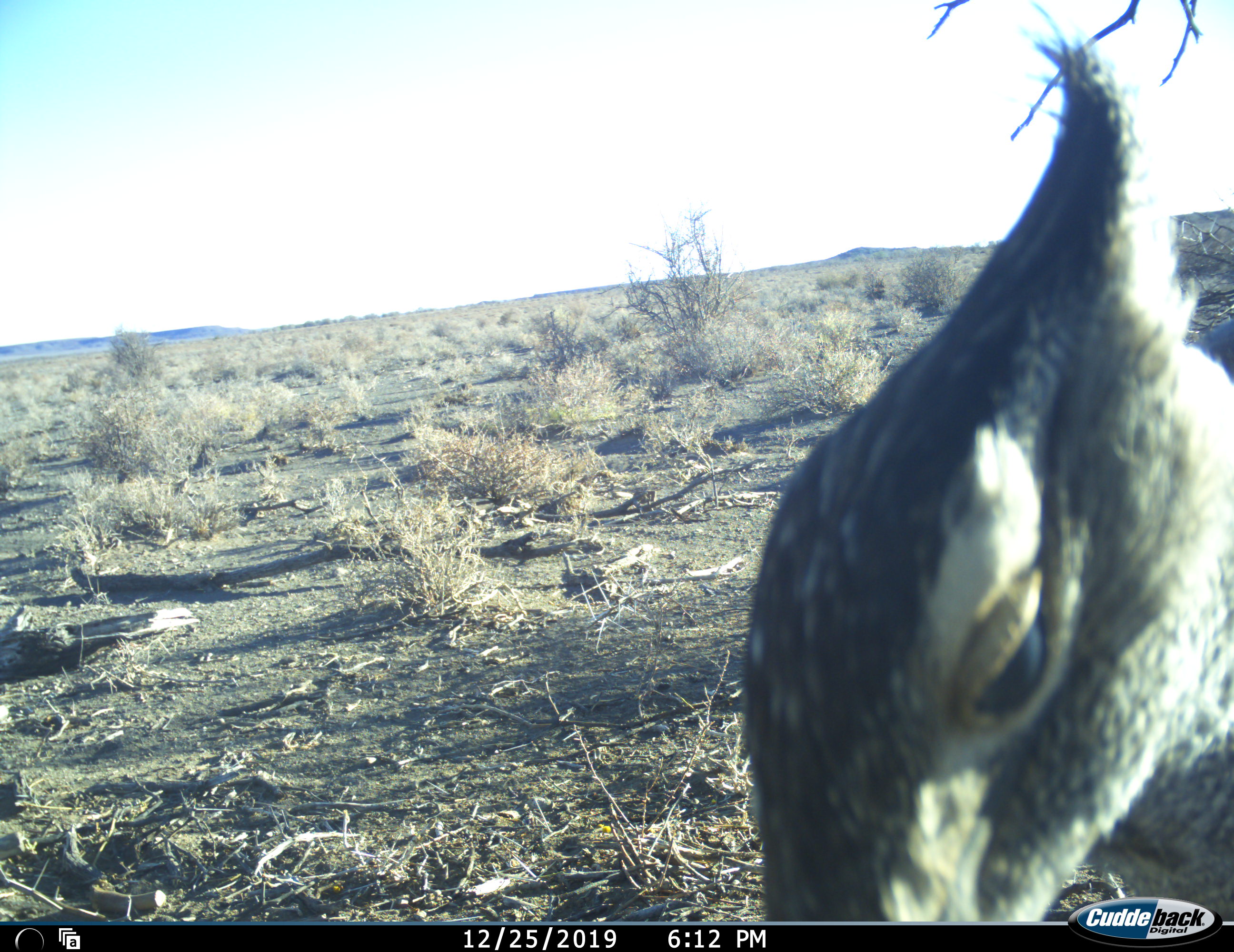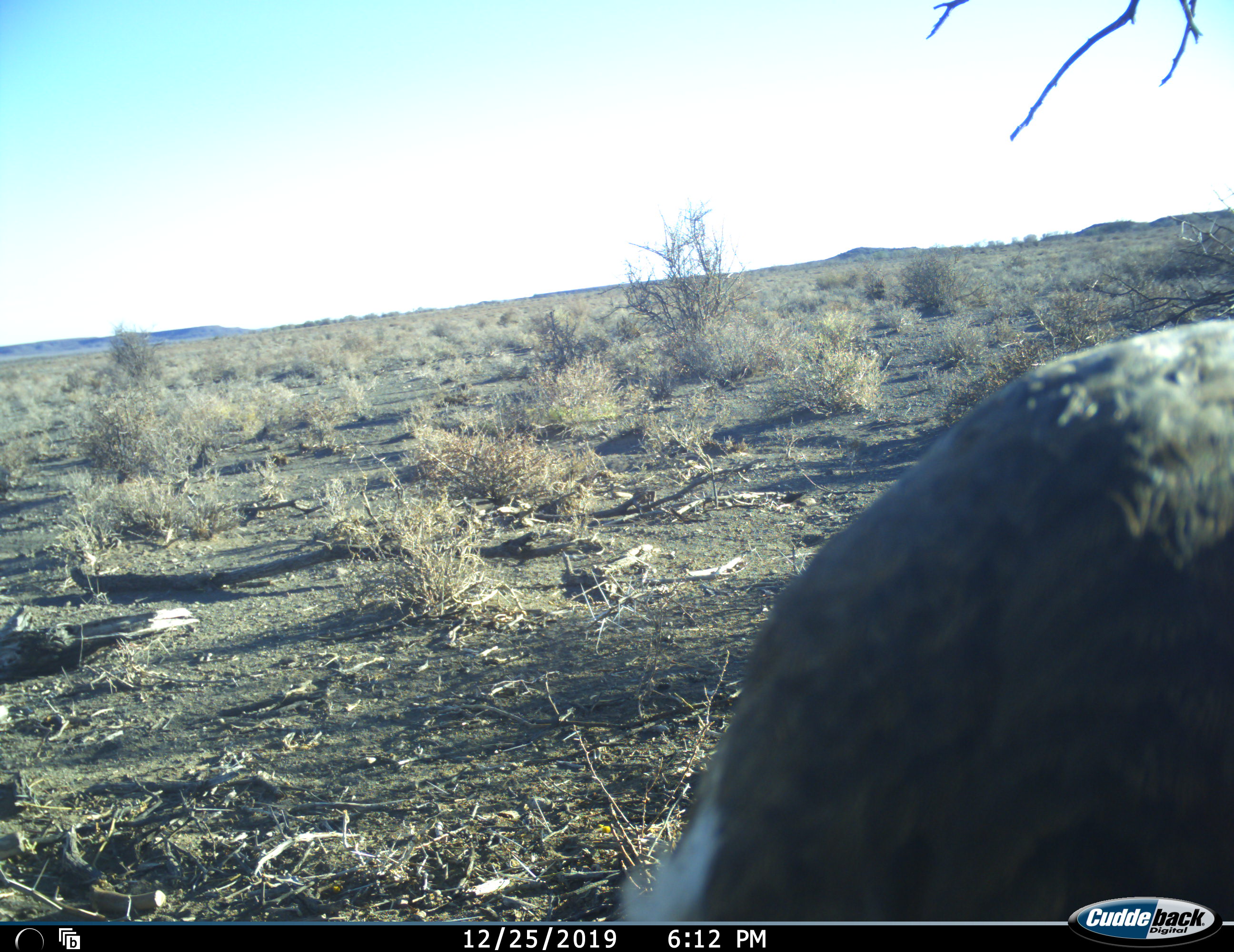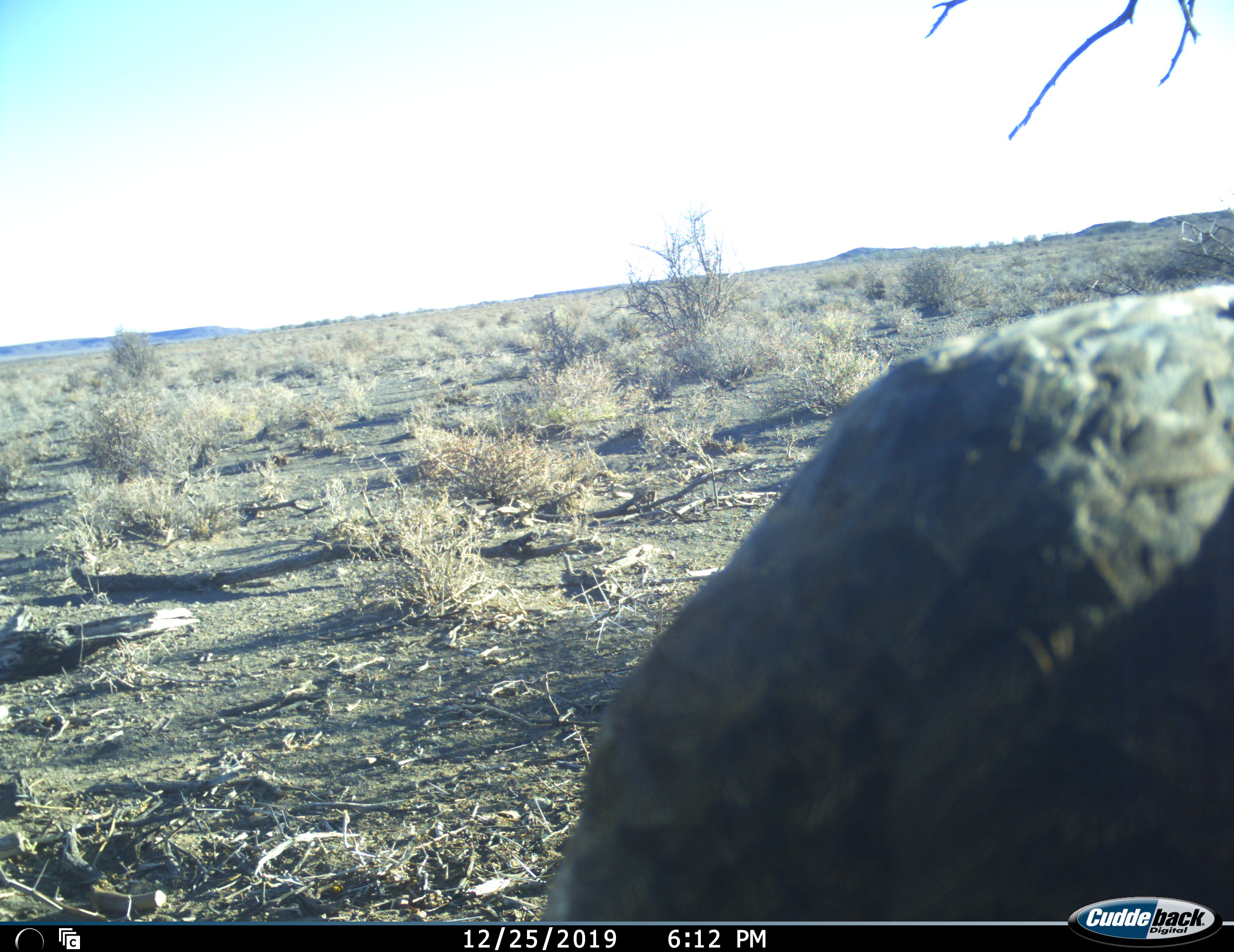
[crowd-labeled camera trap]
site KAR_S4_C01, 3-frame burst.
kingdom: Animalia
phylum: Chordata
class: Aves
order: Otidiformes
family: Otididae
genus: Ardeotis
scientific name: Ardeotis kori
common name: kori bustard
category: bustardkori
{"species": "bustardkori (kori bustard) (Ardeotis kori)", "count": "1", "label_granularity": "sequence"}